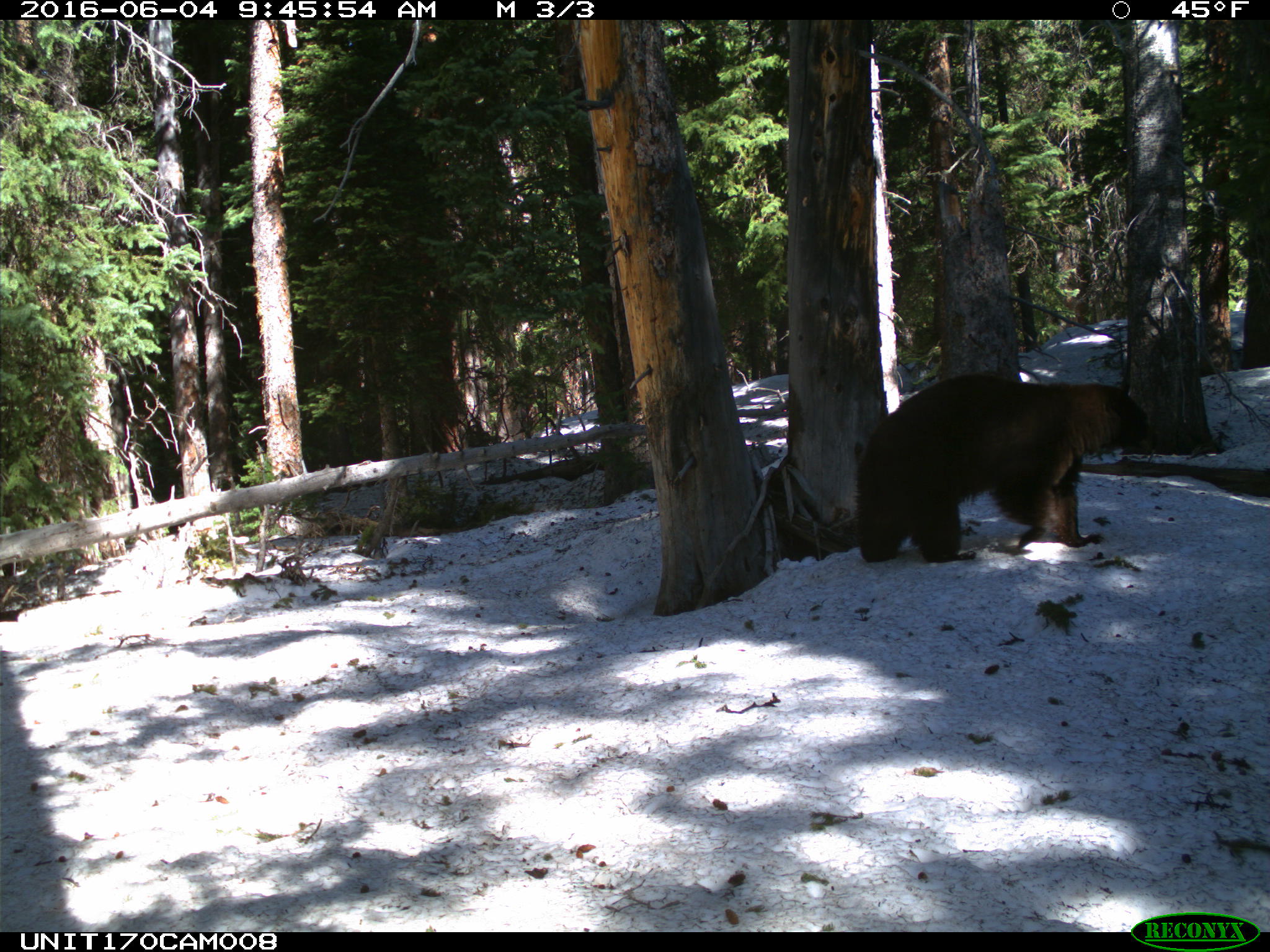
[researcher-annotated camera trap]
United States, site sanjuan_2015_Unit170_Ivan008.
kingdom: Animalia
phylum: Chordata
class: Mammalia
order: Carnivora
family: Ursidae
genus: Ursus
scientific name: Ursus americanus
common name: american black bear